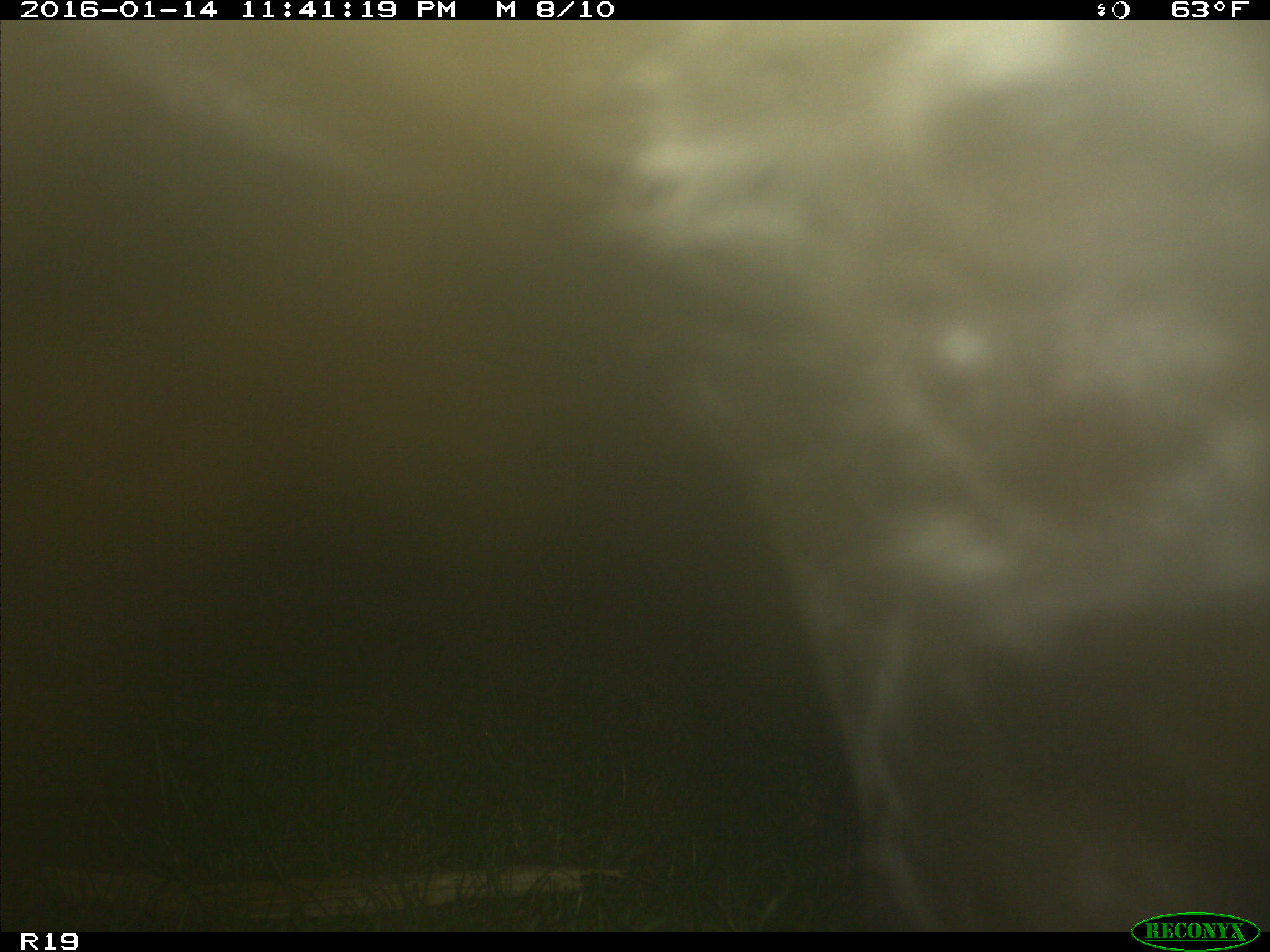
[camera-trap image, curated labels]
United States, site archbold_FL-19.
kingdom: Animalia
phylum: Chordata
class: Mammalia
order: Artiodactyla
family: Bovidae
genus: Bos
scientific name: Bos taurus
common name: domestic cow